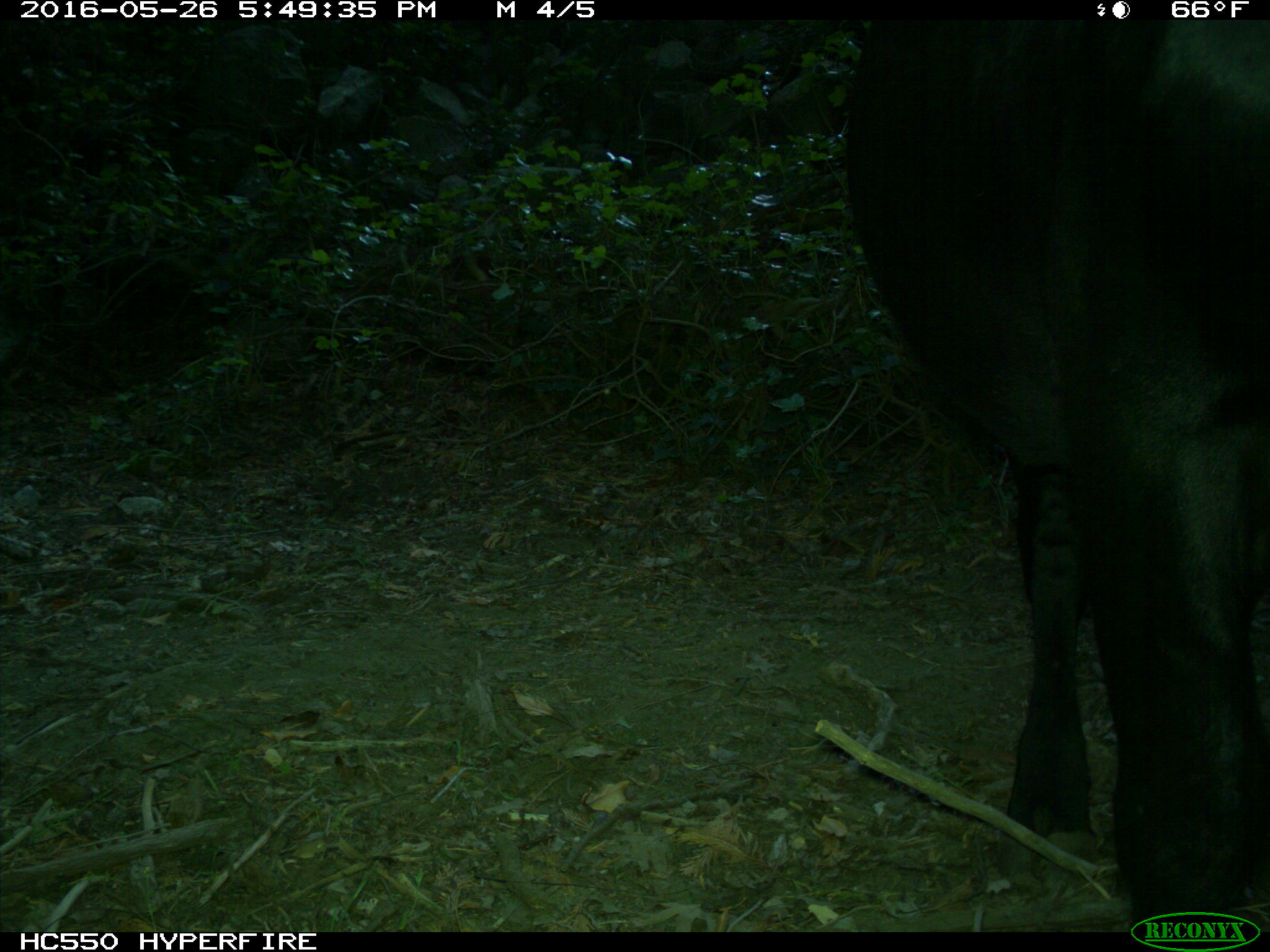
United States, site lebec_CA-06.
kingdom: Animalia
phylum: Chordata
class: Mammalia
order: Artiodactyla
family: Bovidae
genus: Bos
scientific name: Bos taurus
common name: domestic cow